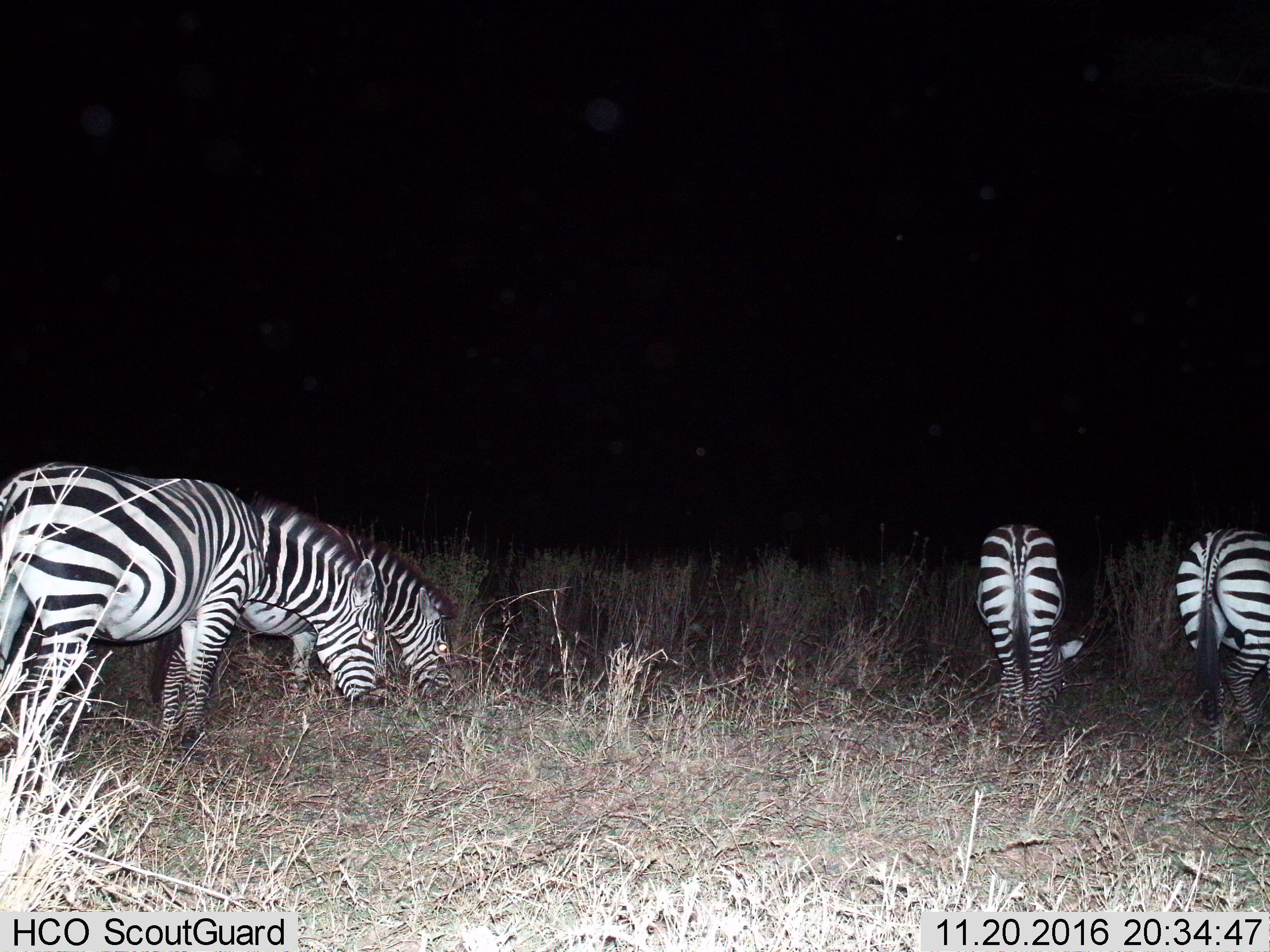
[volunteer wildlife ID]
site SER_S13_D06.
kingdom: Animalia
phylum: Chordata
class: Mammalia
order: Perissodactyla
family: Equidae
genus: Equus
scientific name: Equus quagga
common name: plains zebra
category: zebraplains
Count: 4.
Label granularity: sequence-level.